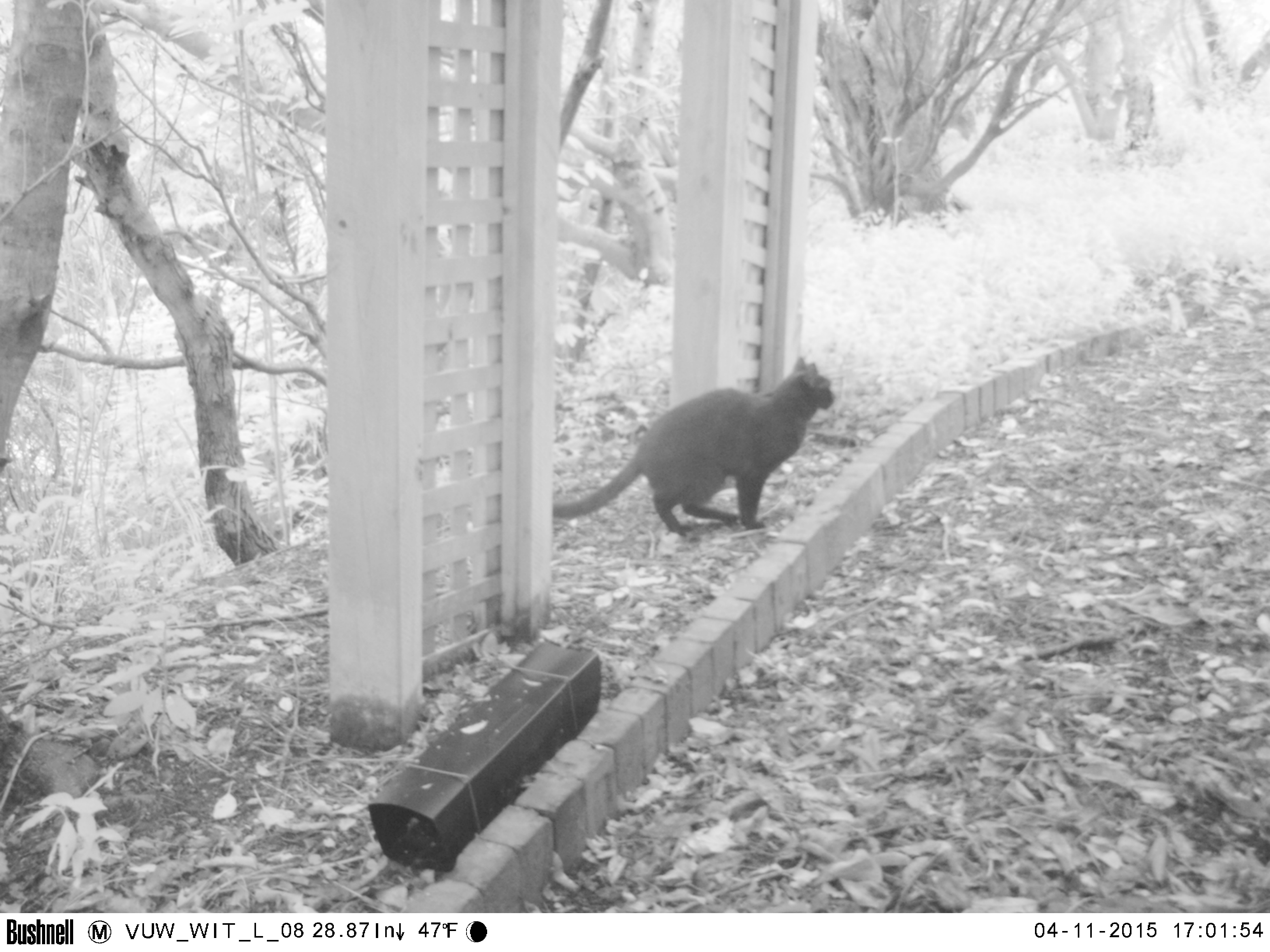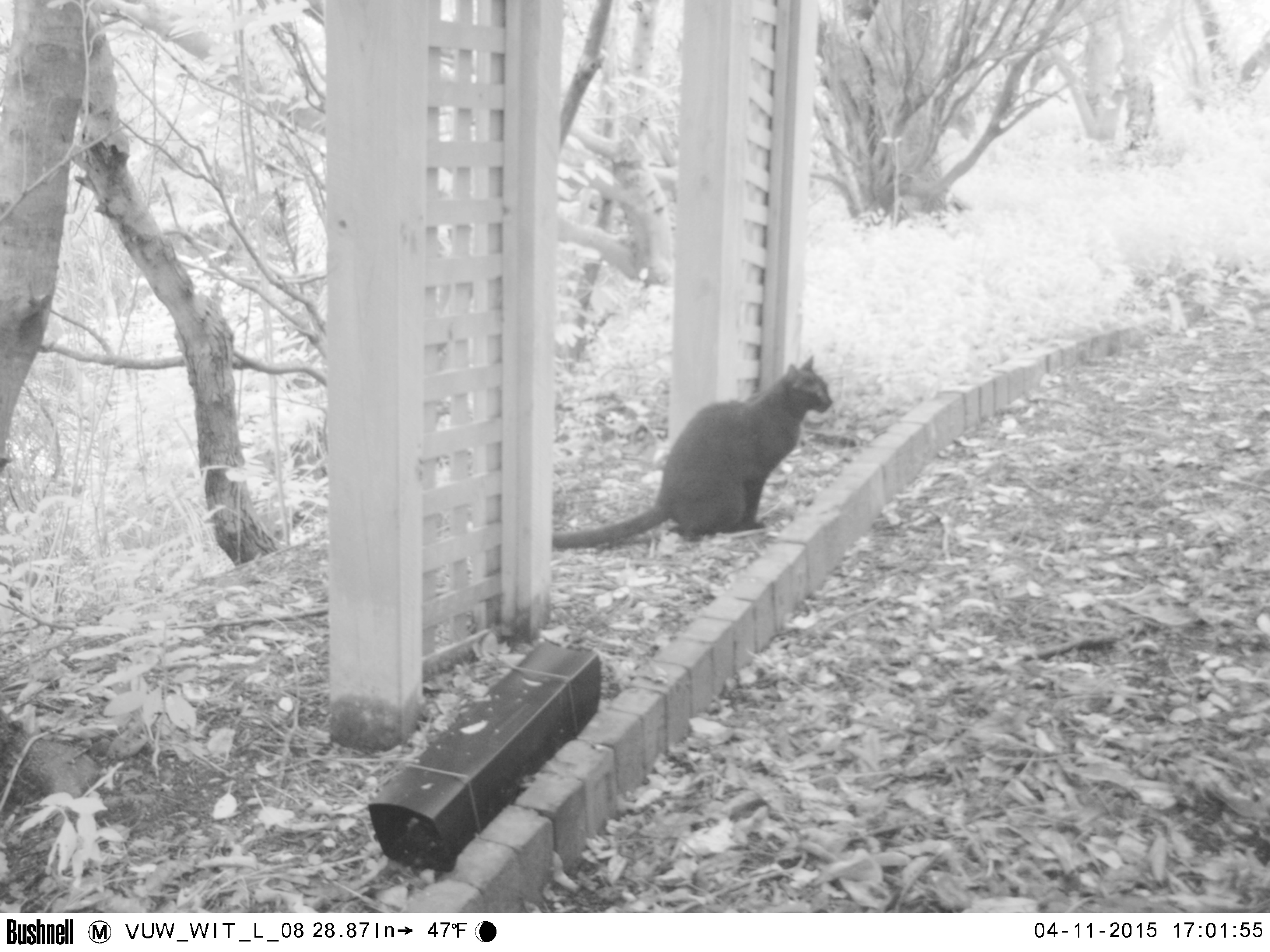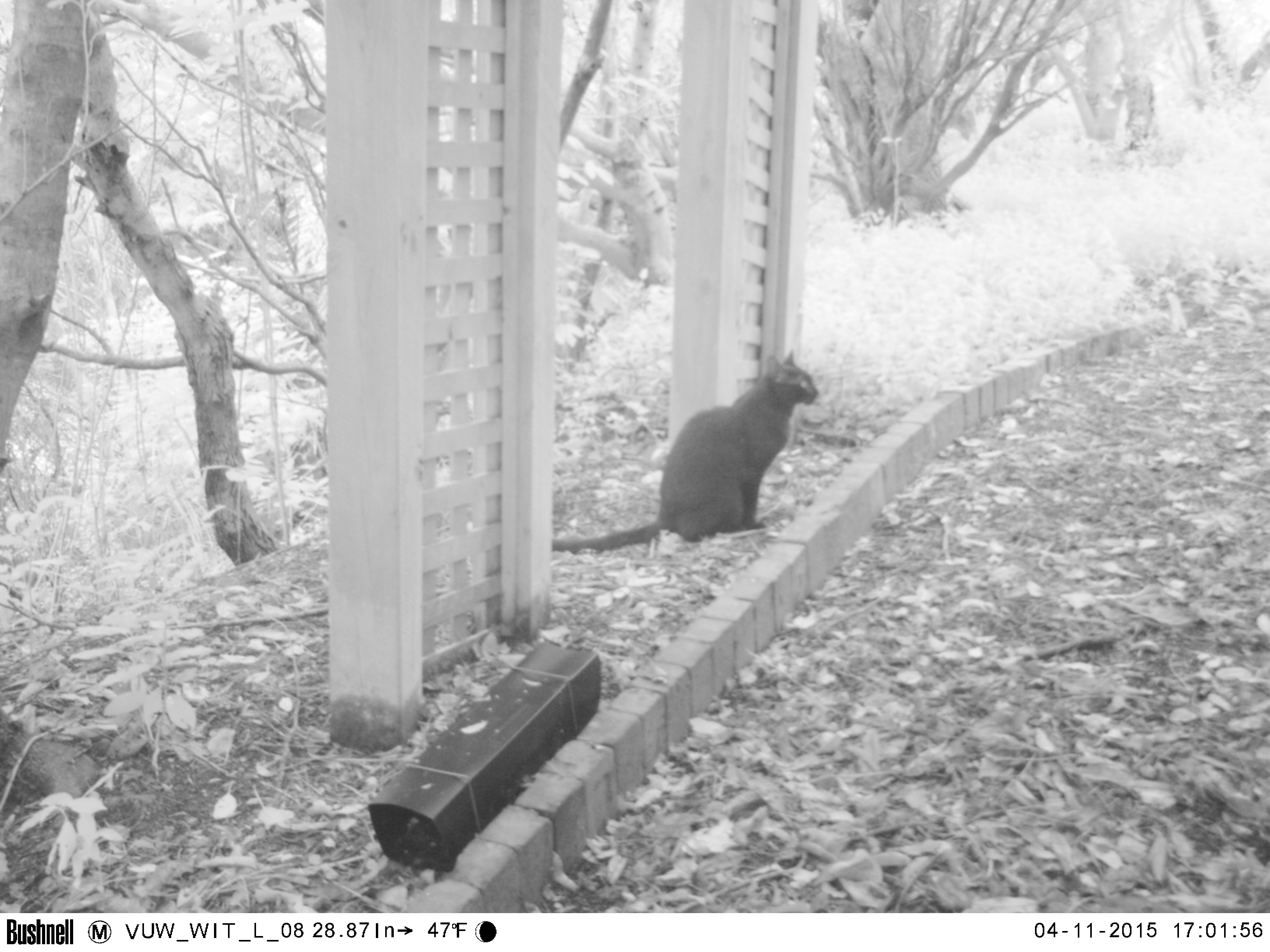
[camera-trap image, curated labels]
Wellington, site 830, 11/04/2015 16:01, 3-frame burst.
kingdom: Animalia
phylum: Chordata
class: Mammalia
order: Carnivora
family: Felidae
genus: Felis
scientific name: Felis catus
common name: cat